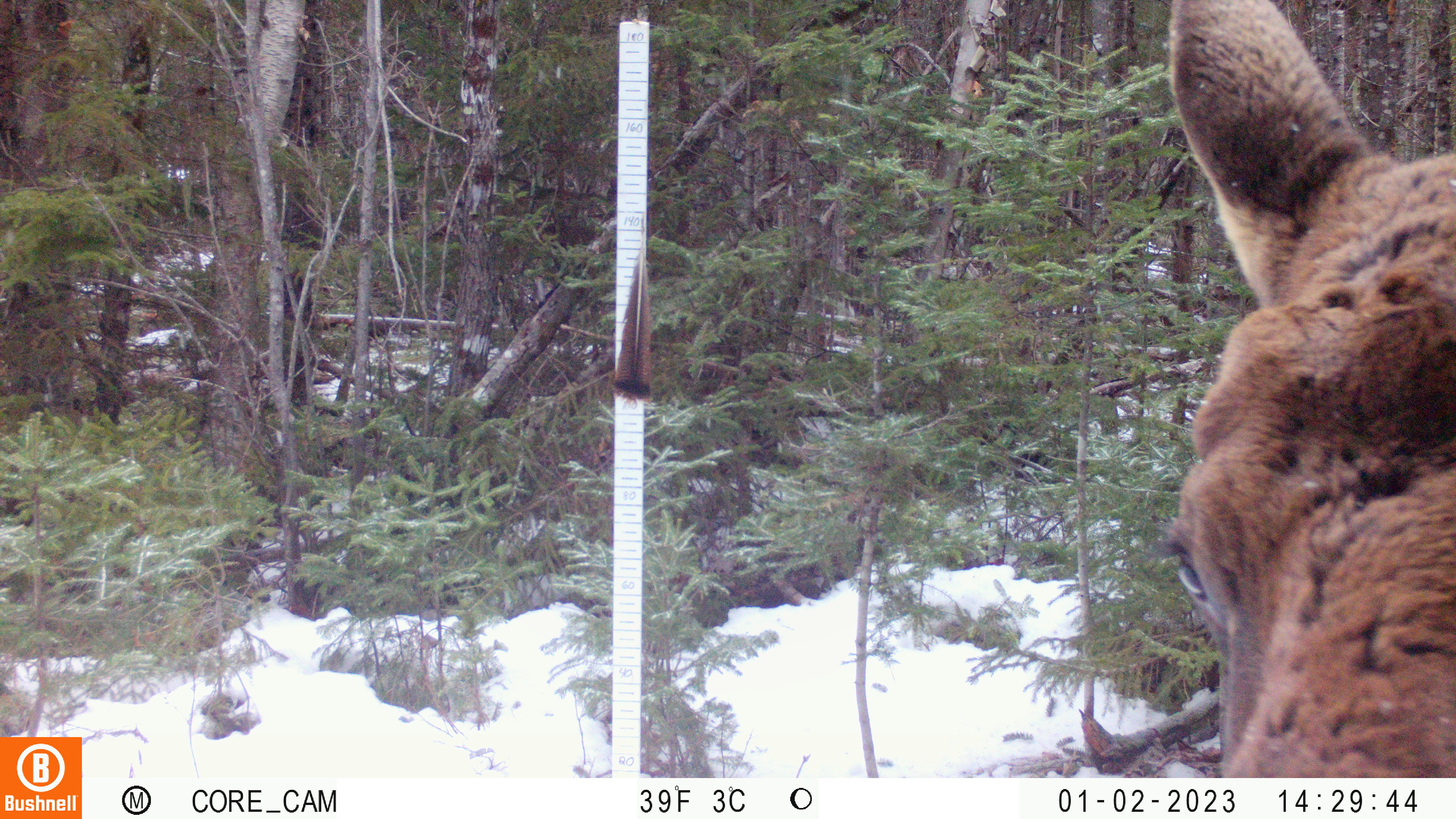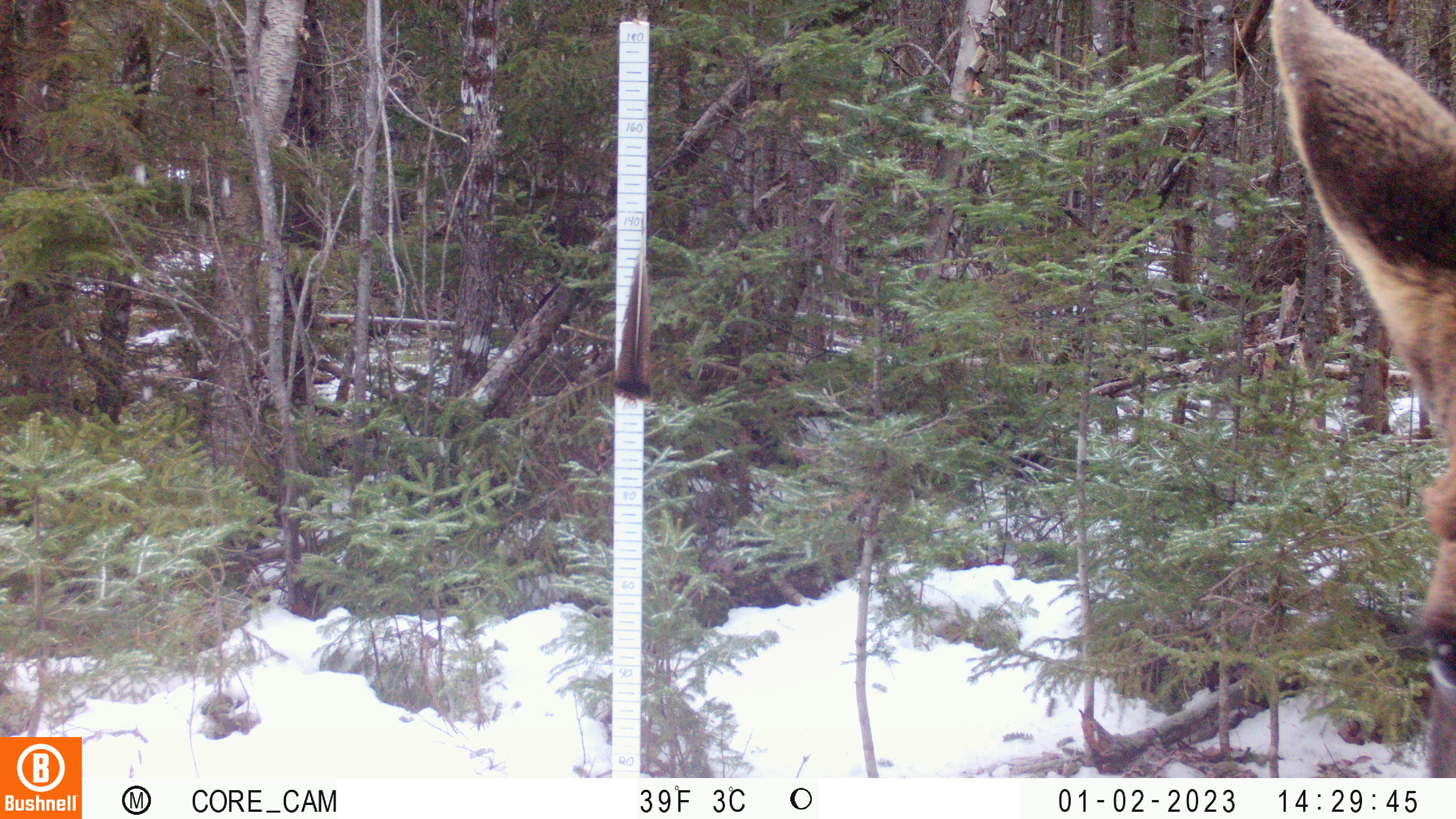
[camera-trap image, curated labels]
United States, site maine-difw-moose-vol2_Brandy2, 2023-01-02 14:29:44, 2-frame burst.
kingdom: Animalia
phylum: Chordata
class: Mammalia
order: Artiodactyla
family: Cervidae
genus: Alces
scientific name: Alces alces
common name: moose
Moose (Alces alces).